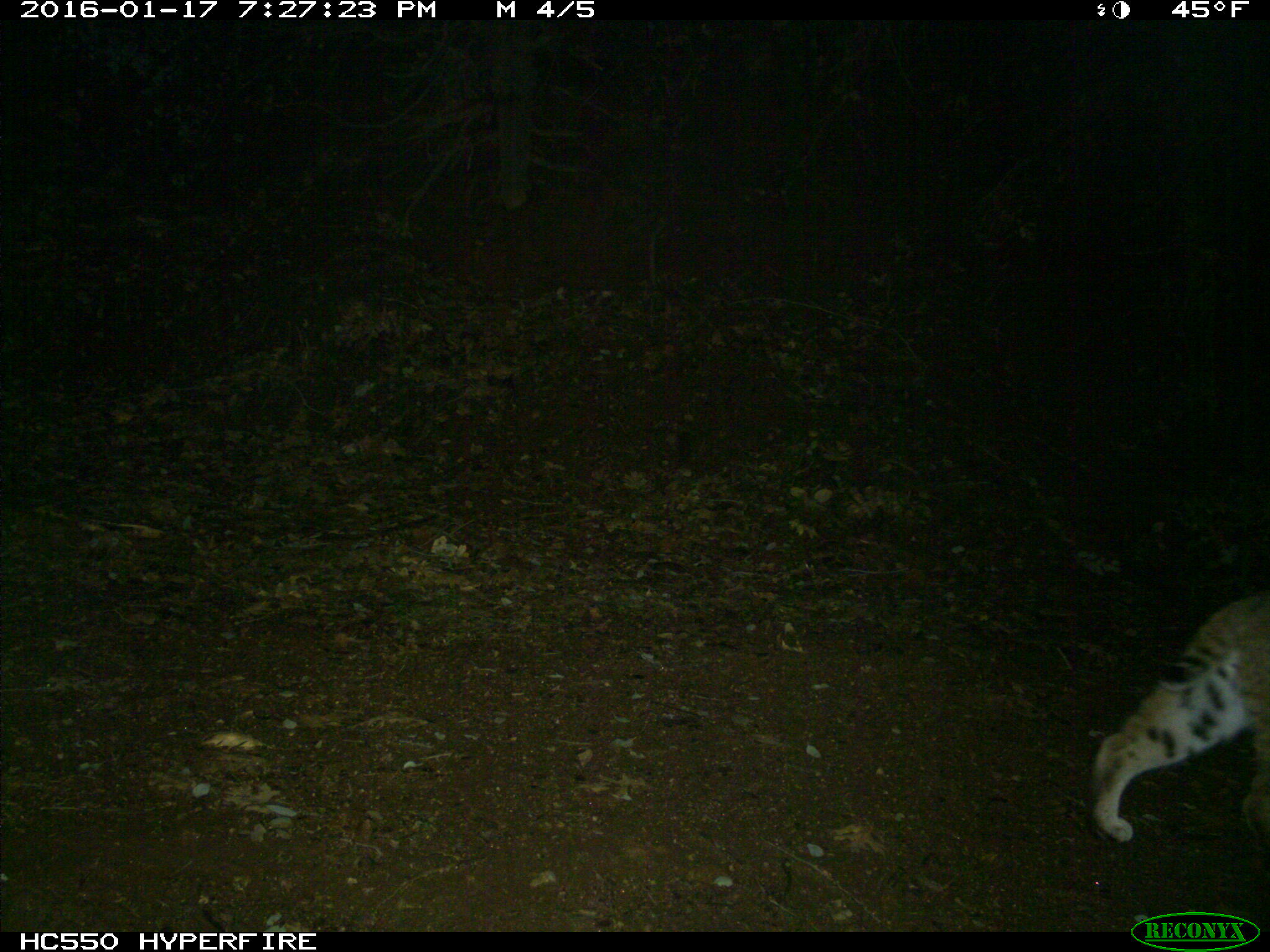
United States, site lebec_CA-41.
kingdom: Animalia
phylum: Chordata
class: Mammalia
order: Carnivora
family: Felidae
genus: Lynx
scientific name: Lynx rufus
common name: bobcat